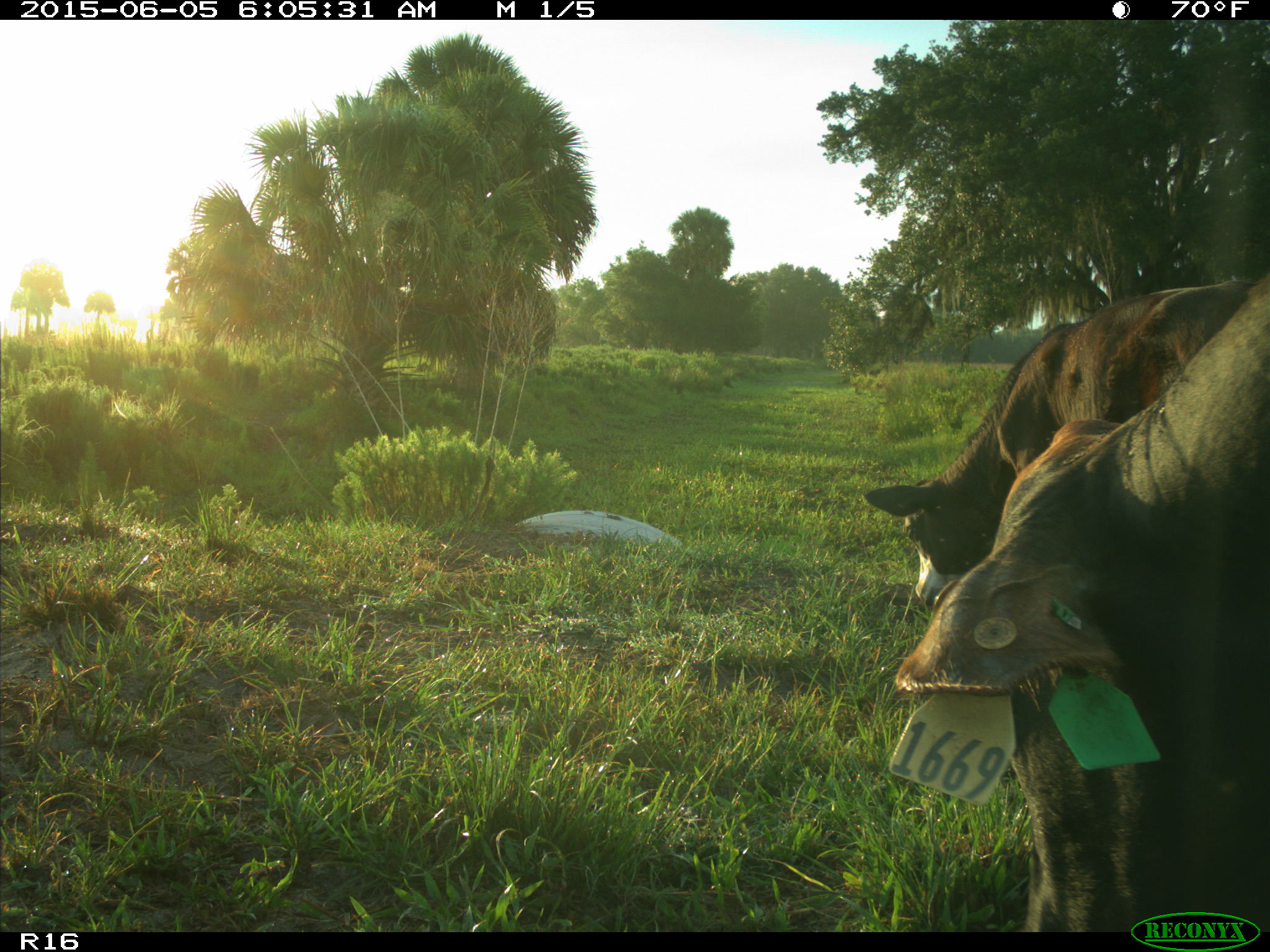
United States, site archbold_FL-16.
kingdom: Animalia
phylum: Chordata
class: Mammalia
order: Artiodactyla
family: Bovidae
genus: Bos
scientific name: Bos taurus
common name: domestic cow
Bos taurus (domestic cow).